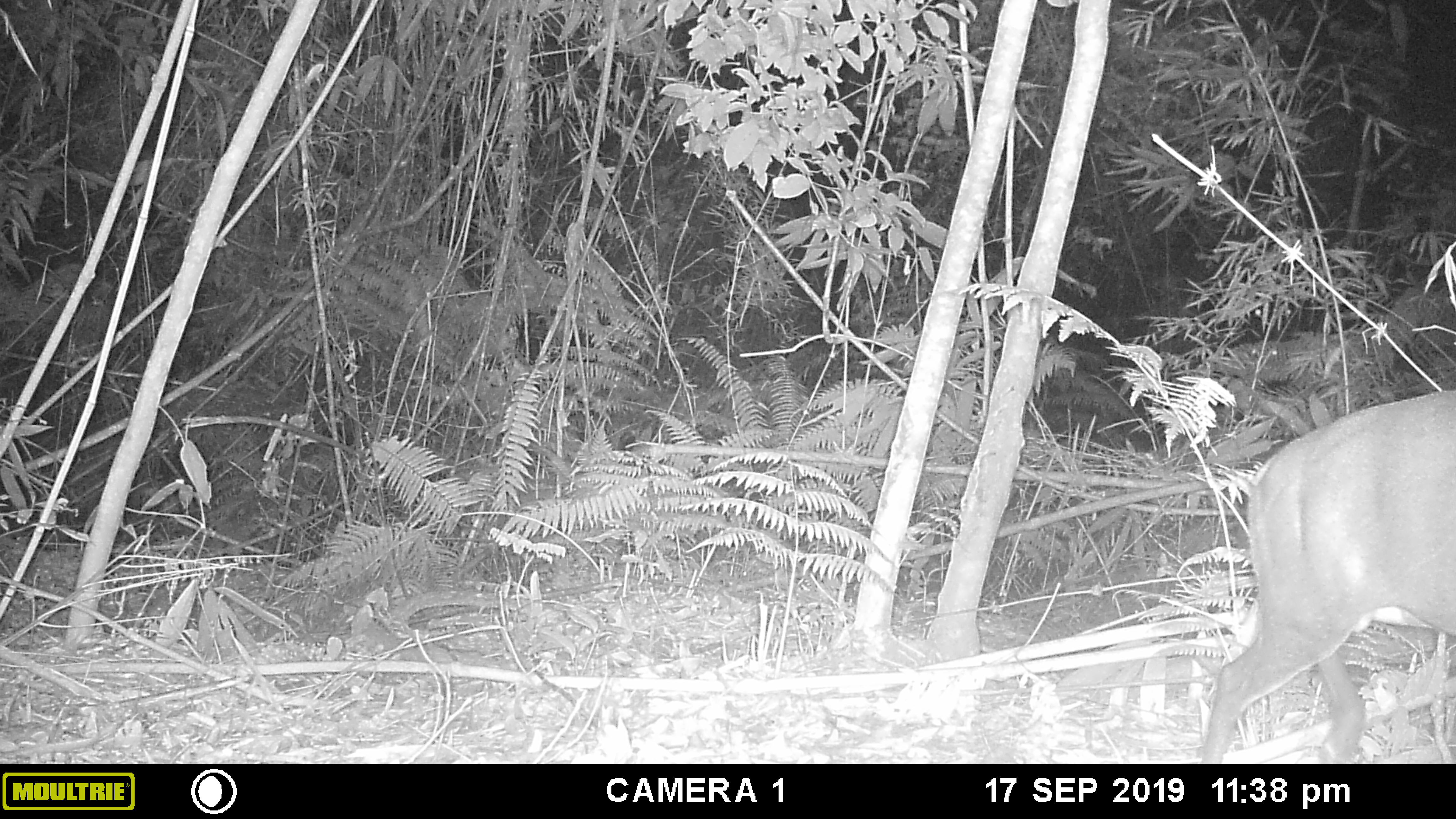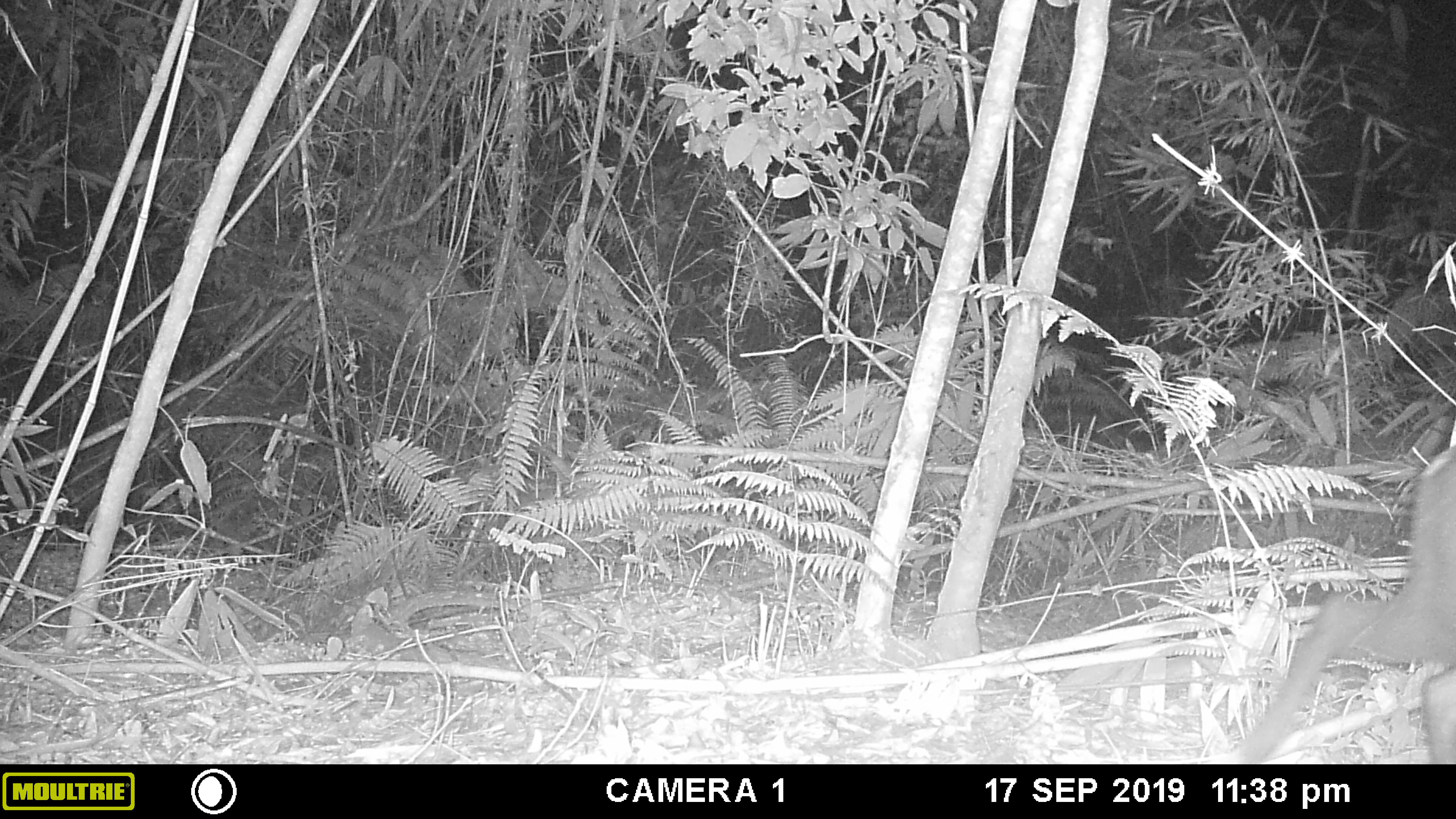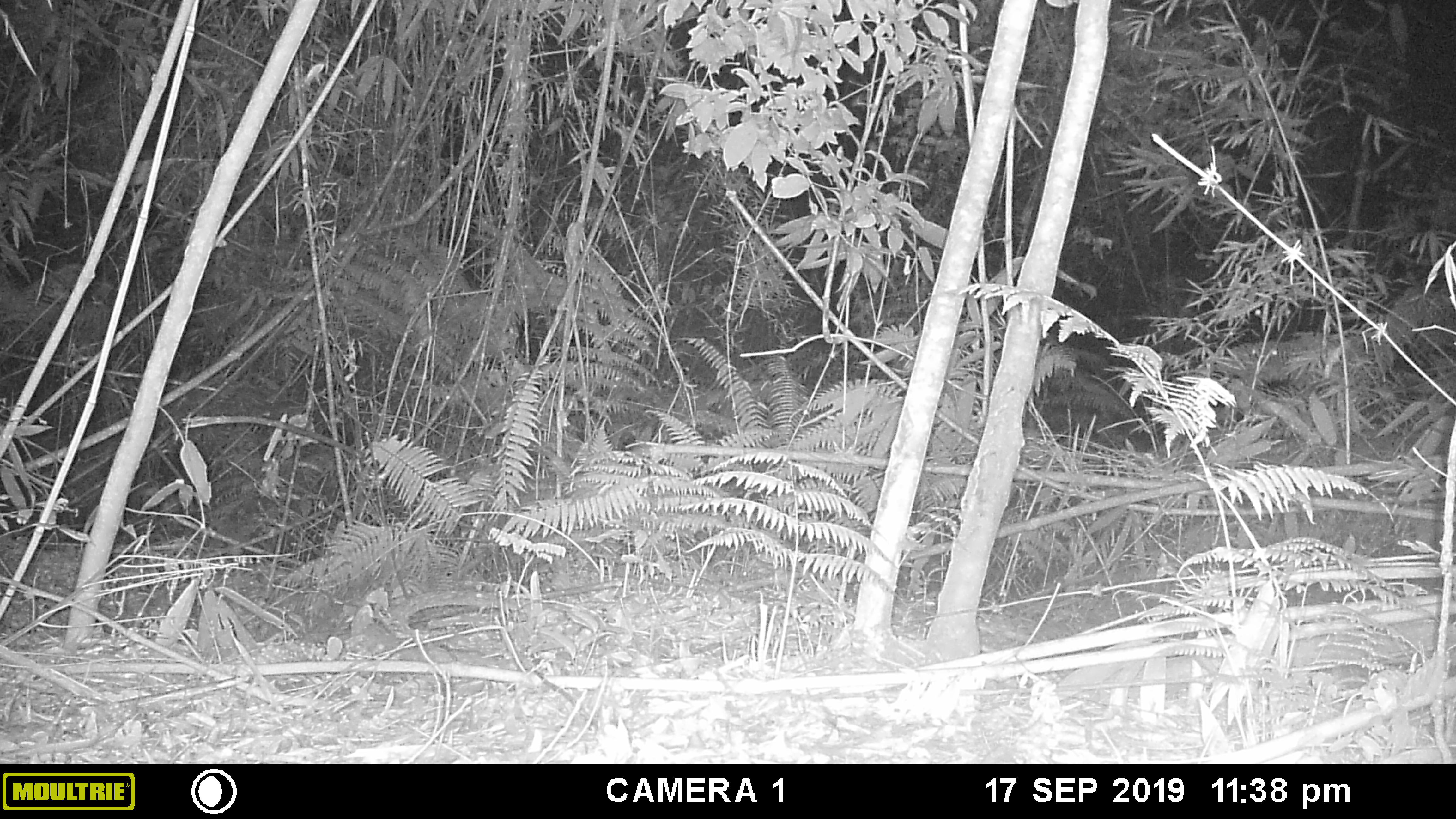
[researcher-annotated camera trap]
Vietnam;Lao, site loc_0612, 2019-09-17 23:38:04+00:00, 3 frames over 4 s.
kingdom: Animalia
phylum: Chordata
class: Mammalia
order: Artiodactyla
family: Cervidae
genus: Muntiacus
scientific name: Muntiacus rooseveltorum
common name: roosevelt's muntjac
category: roosevelts muntjac group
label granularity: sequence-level